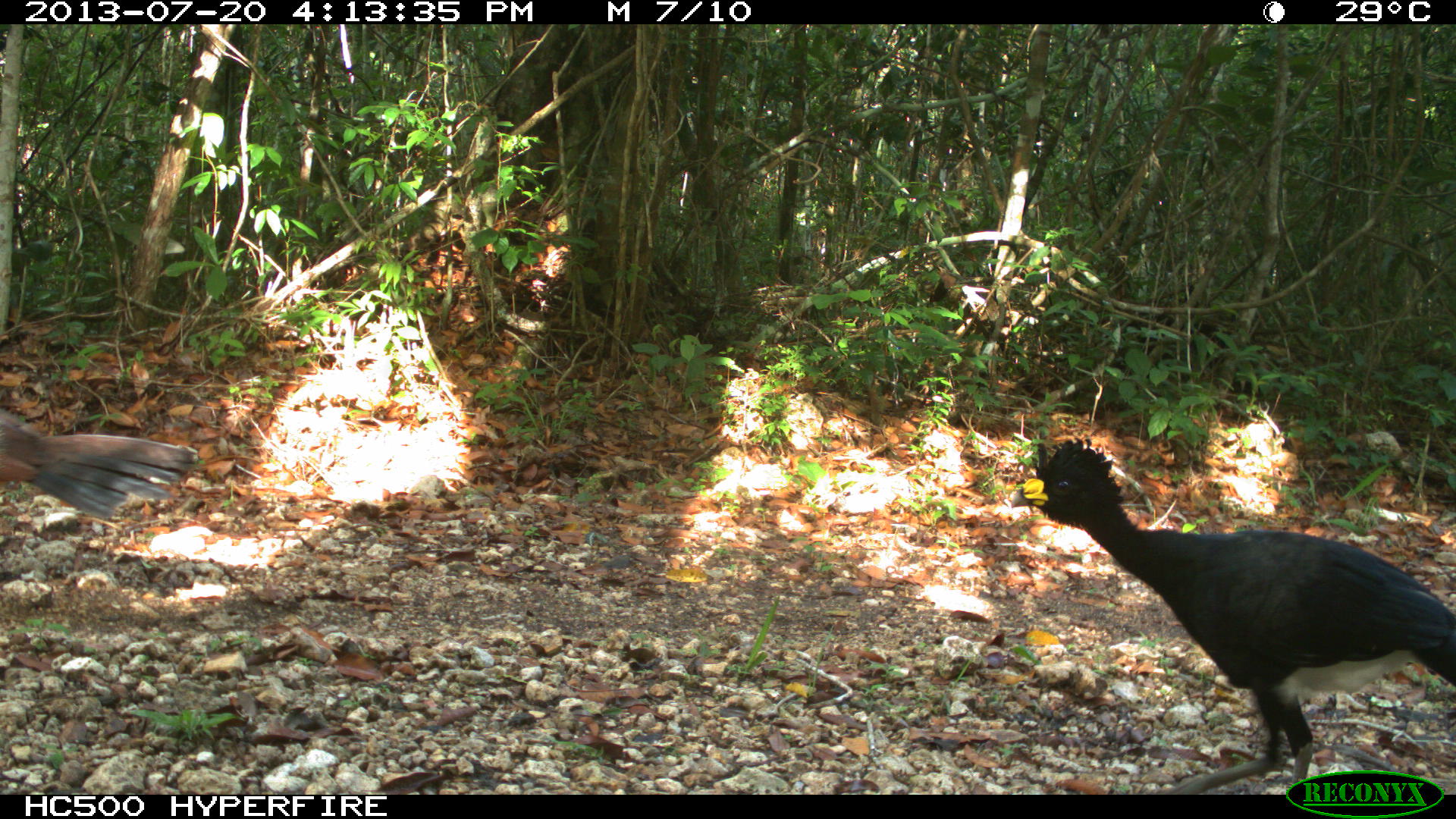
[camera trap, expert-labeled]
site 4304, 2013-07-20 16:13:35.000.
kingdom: Animalia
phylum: Chordata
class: Aves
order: Galliformes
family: Cracidae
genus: Crax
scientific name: Crax rubra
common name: great curassow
Crax rubra (great curassow), count 3.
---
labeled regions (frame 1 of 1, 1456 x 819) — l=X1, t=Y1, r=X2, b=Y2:
crax rubra: l=1011, t=435, r=1455, b=791; l=0, t=411, r=196, b=518